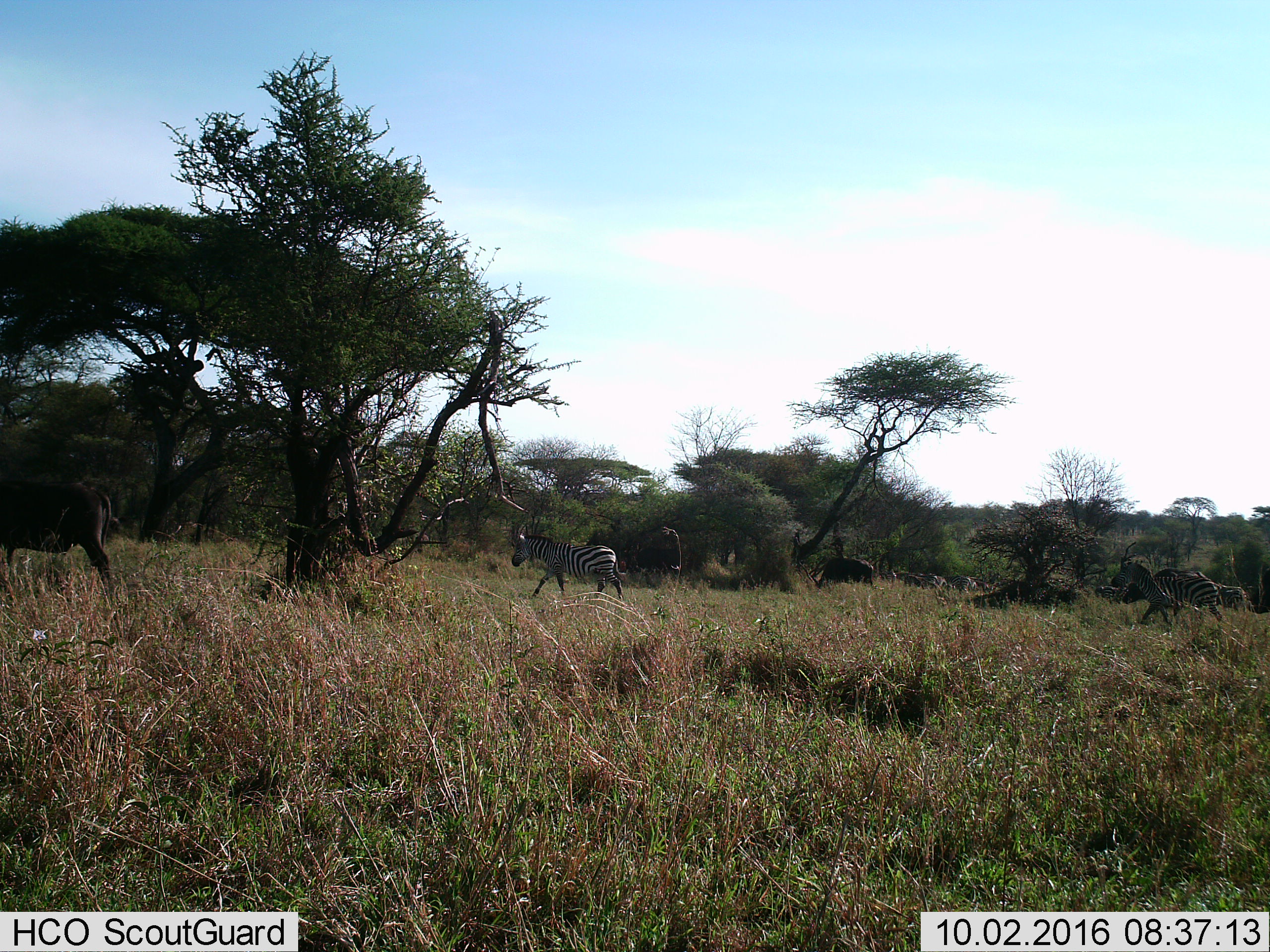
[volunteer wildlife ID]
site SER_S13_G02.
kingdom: Animalia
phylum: Chordata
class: Mammalia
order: Artiodactyla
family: Bovidae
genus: Syncerus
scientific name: Syncerus caffer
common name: african buffalo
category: buffalo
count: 2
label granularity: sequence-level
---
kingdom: Animalia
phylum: Chordata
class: Mammalia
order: Perissodactyla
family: Equidae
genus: Equus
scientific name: Equus quagga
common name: plains zebra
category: zebraplains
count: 4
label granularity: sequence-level